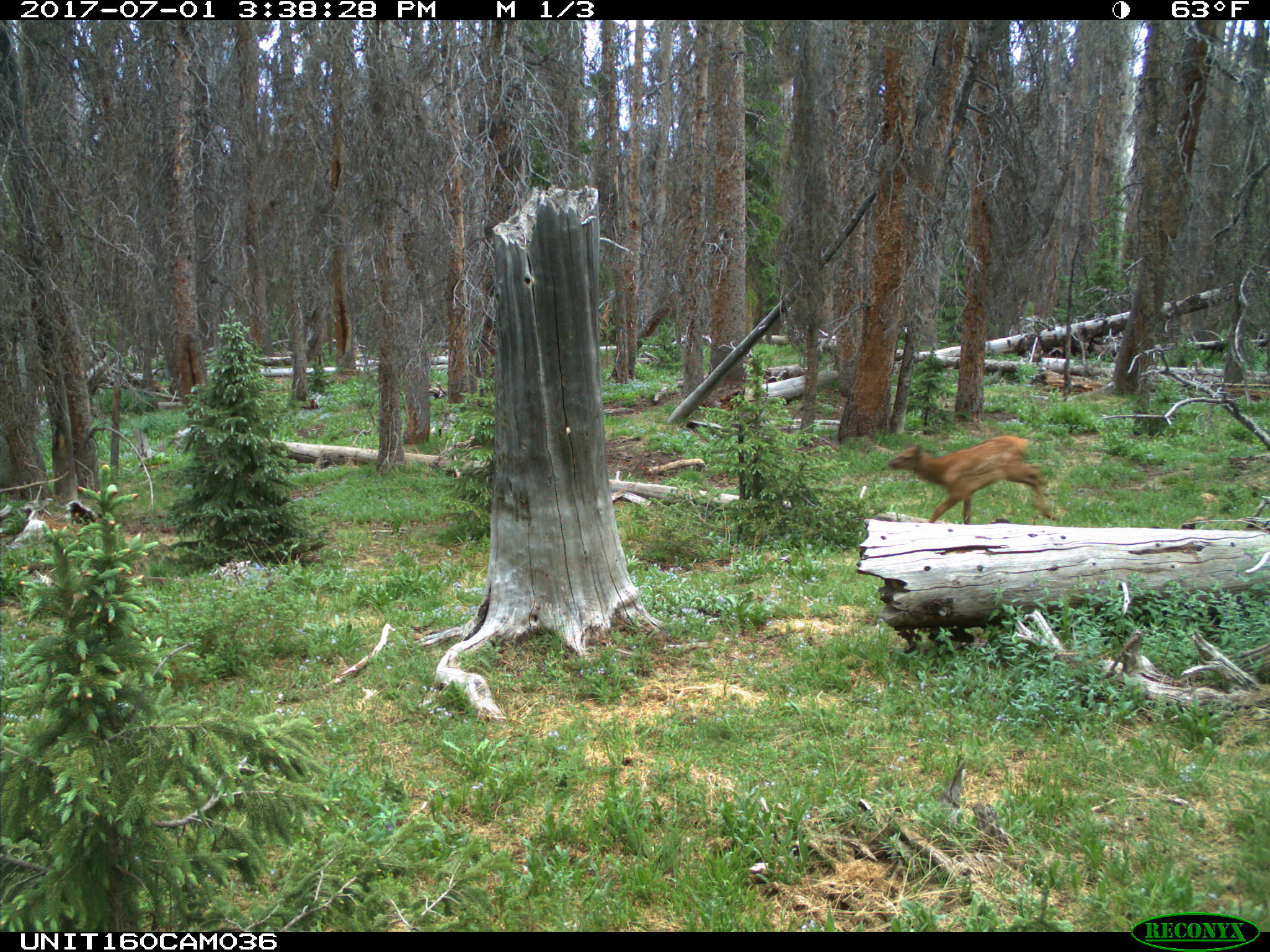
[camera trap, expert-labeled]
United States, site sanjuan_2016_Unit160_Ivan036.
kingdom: Animalia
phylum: Chordata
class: Mammalia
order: Artiodactyla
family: Cervidae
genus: Cervus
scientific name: Cervus elaphus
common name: red deer